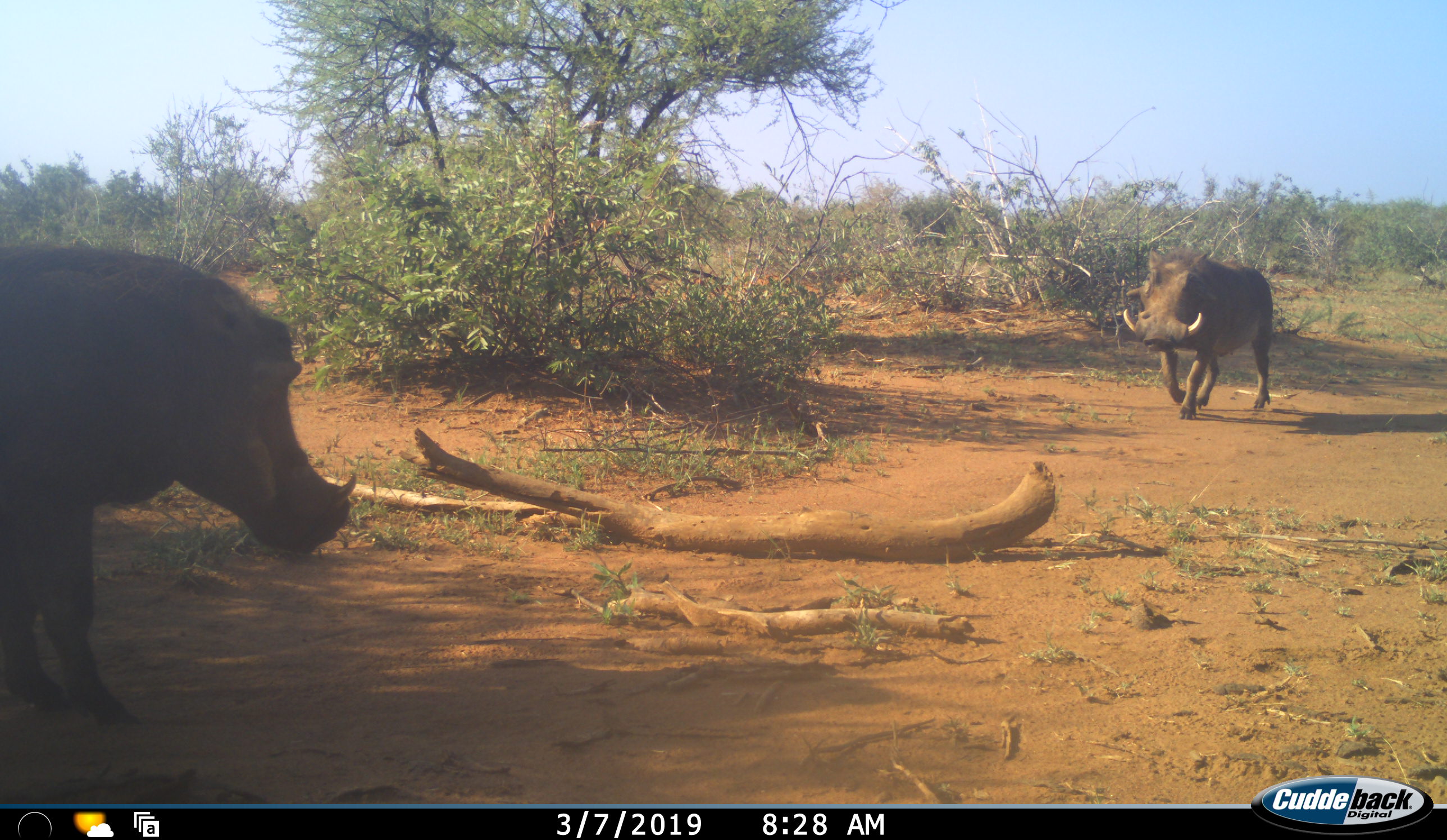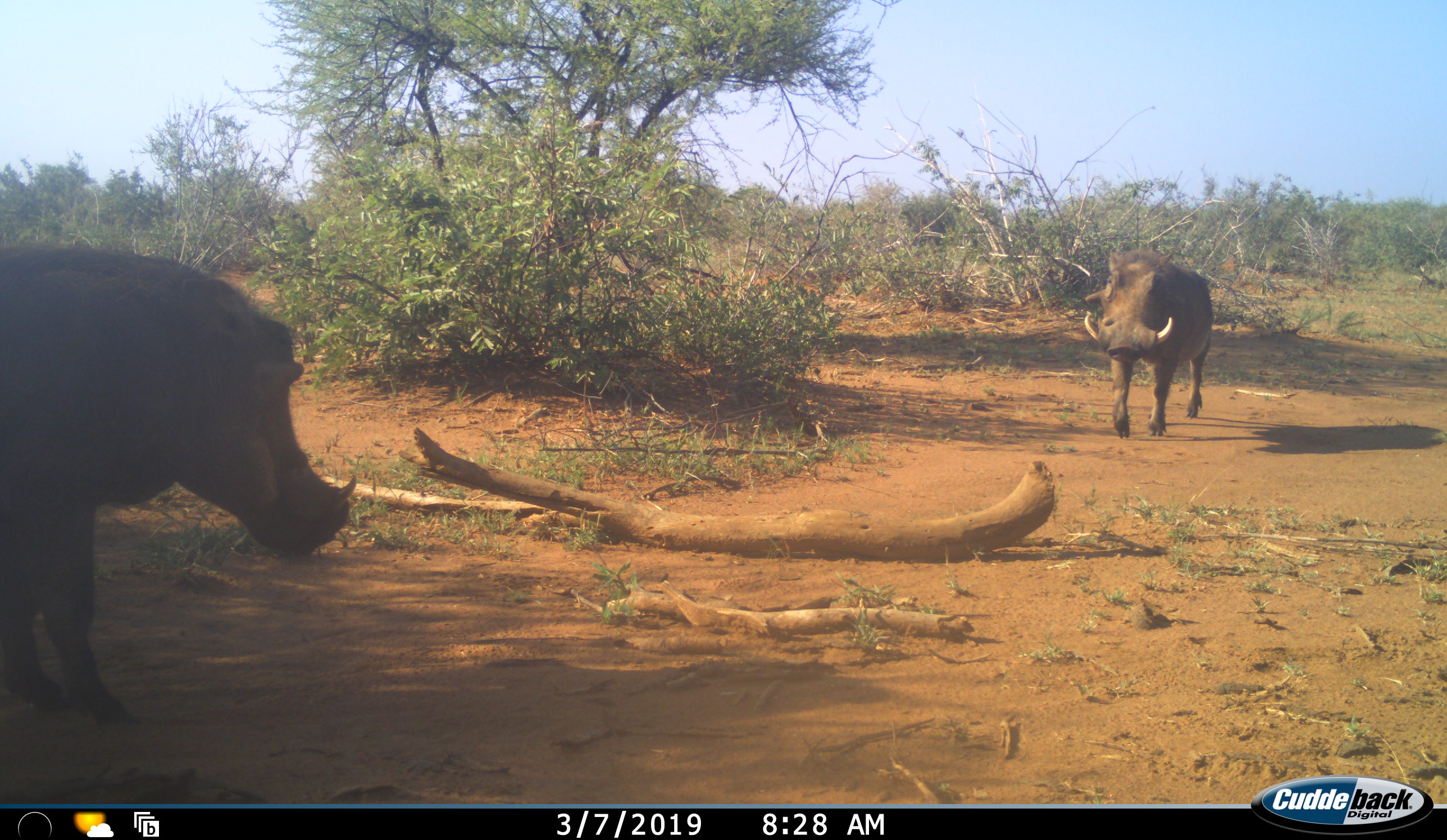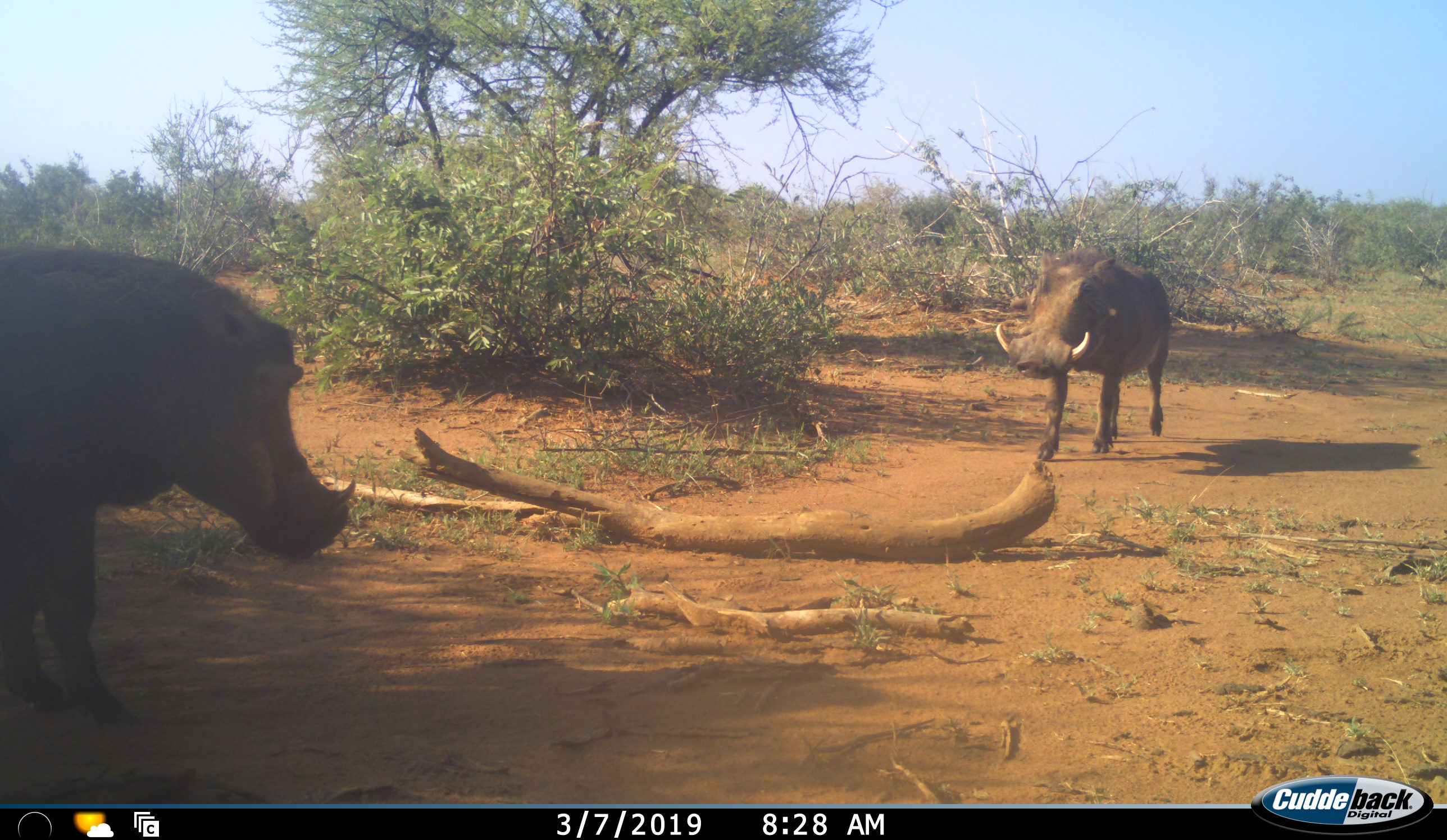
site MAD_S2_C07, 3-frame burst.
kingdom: Animalia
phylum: Chordata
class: Mammalia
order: Artiodactyla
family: Suidae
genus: Phacochoerus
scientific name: Phacochoerus africanus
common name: warthog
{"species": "warthog (Phacochoerus africanus)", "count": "2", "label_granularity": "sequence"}